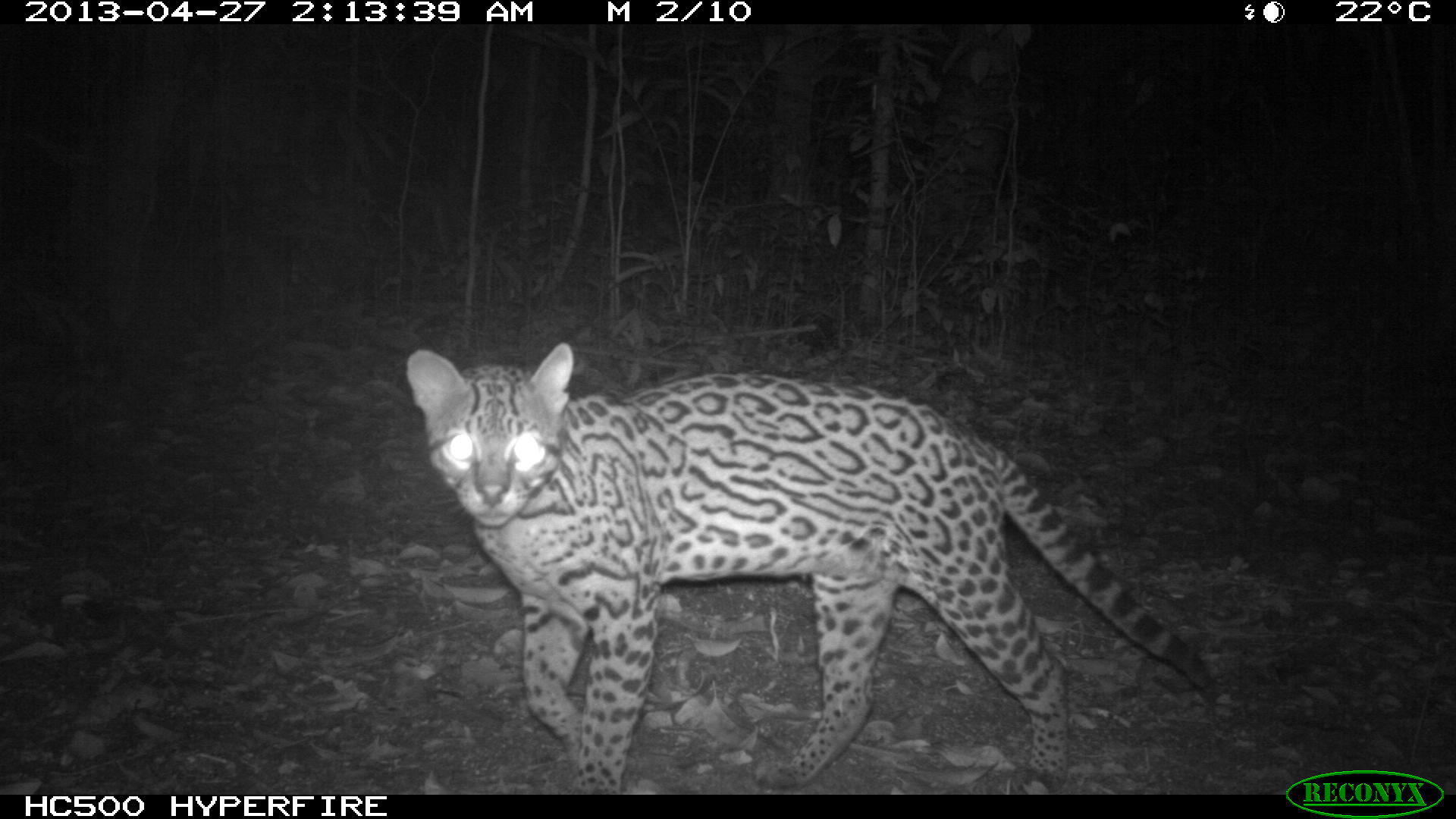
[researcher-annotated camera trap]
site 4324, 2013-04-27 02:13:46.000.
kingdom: Animalia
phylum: Chordata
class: Mammalia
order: Carnivora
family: Felidae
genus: Leopardus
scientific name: Leopardus pardalis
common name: ocelot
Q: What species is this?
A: Leopardus pardalis (ocelot).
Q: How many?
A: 1.